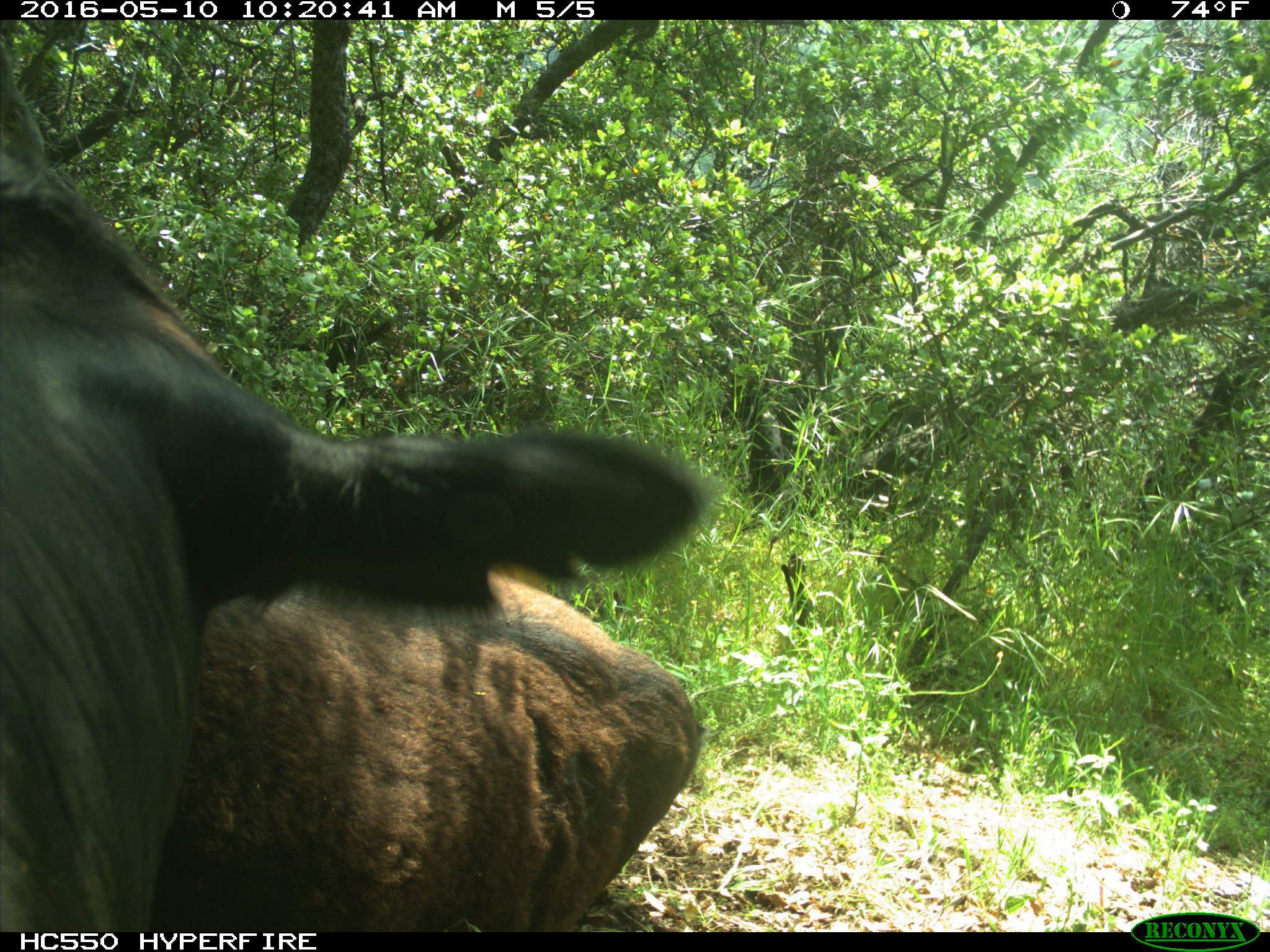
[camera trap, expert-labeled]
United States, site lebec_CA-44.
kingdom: Animalia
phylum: Chordata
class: Mammalia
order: Artiodactyla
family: Bovidae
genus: Bos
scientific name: Bos taurus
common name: domestic cow